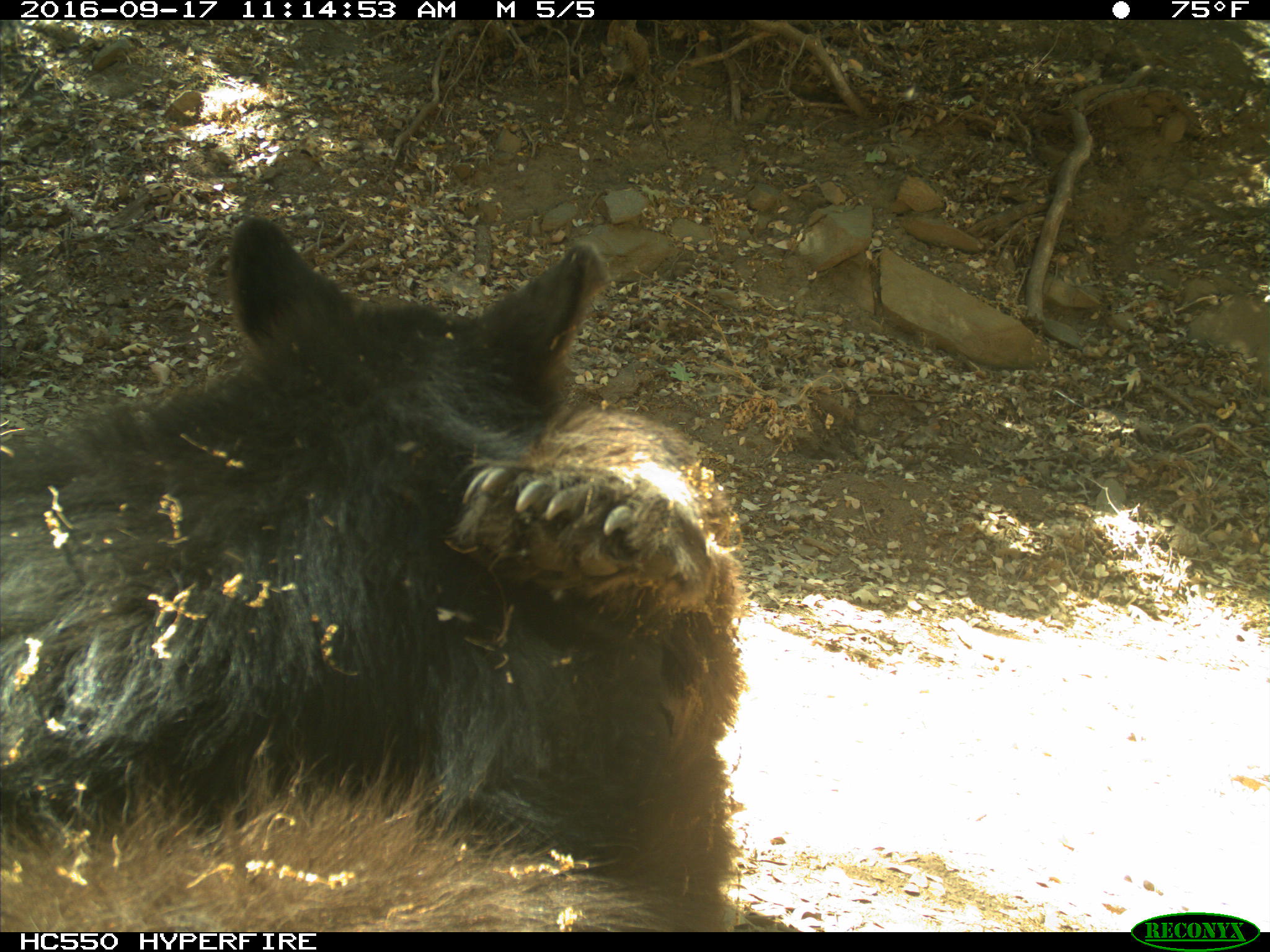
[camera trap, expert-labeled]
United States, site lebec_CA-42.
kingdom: Animalia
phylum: Chordata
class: Mammalia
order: Carnivora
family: Ursidae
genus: Ursus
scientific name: Ursus americanus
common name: american black bear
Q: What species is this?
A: Ursus americanus (american black bear).